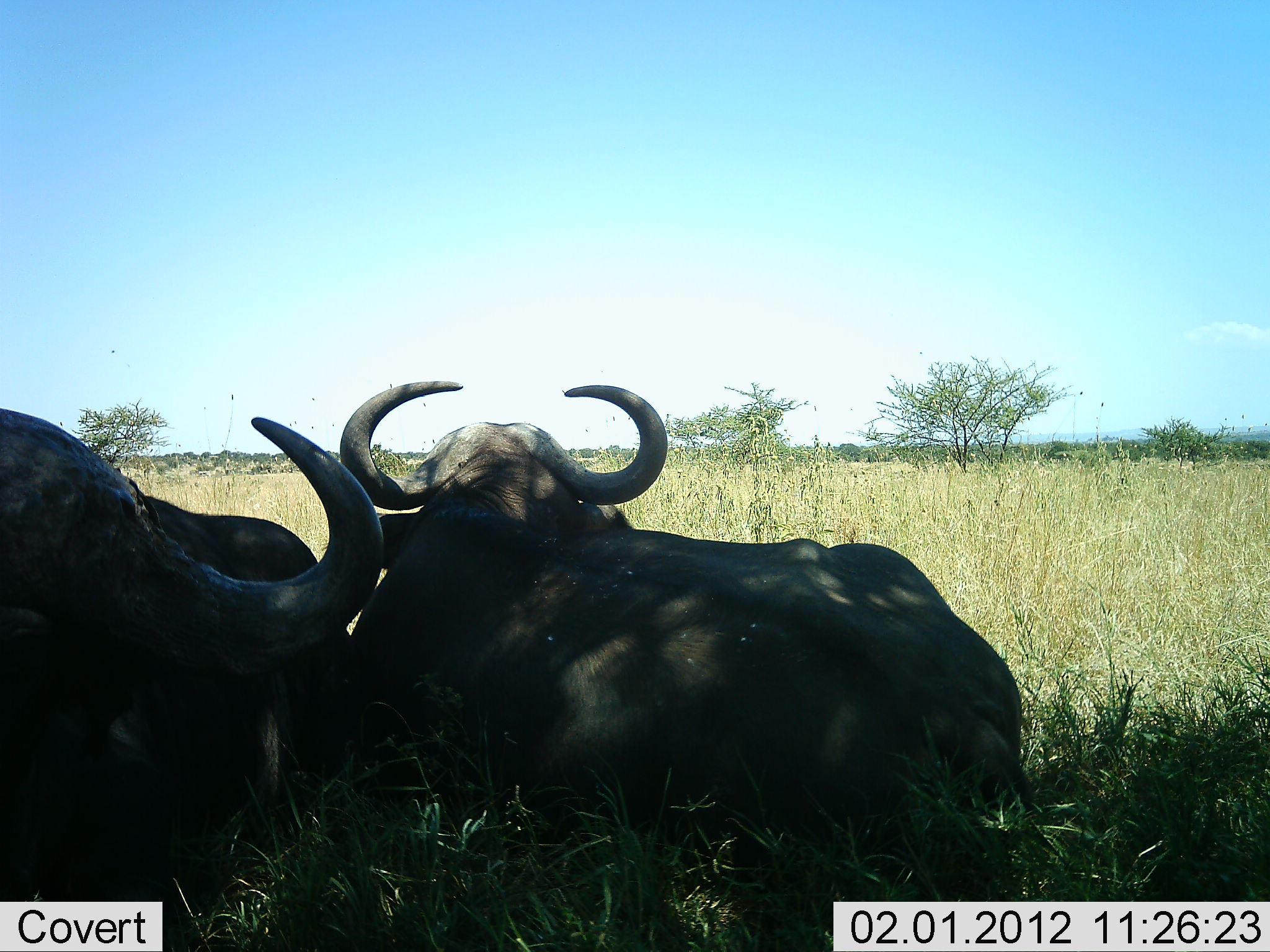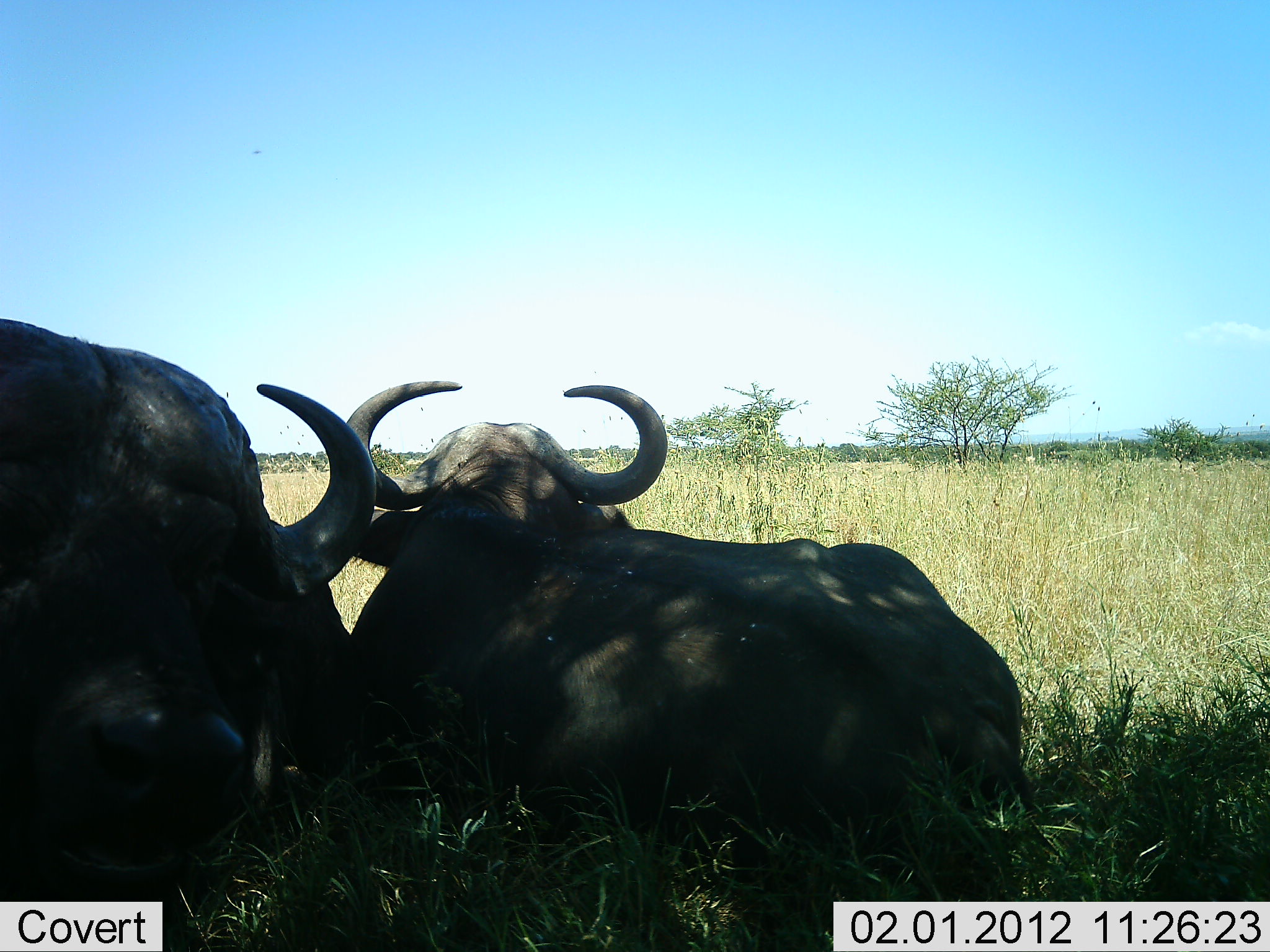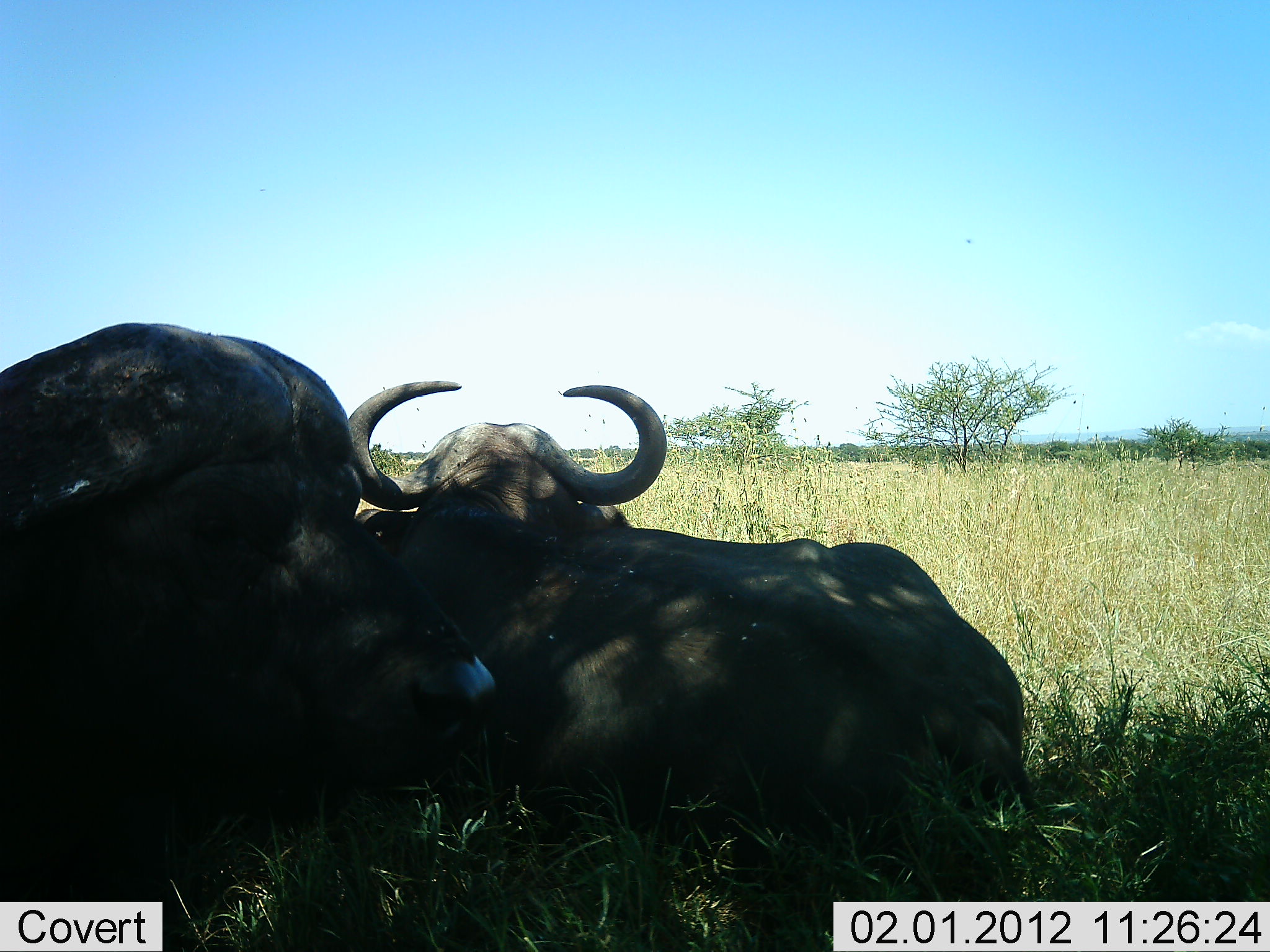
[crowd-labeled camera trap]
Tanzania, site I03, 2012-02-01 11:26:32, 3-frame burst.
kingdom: Animalia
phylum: Chordata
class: Mammalia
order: Artiodactyla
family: Bovidae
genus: Syncerus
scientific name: Syncerus caffer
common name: cape buffalo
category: buffalo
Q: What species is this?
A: Buffalo (cape buffalo) (Syncerus caffer).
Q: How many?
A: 2.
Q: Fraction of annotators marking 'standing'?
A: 6%.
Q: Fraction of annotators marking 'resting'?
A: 100%.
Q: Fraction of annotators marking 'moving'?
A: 0%.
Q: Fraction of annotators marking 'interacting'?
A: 0%.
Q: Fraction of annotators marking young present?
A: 0%.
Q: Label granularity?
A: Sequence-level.